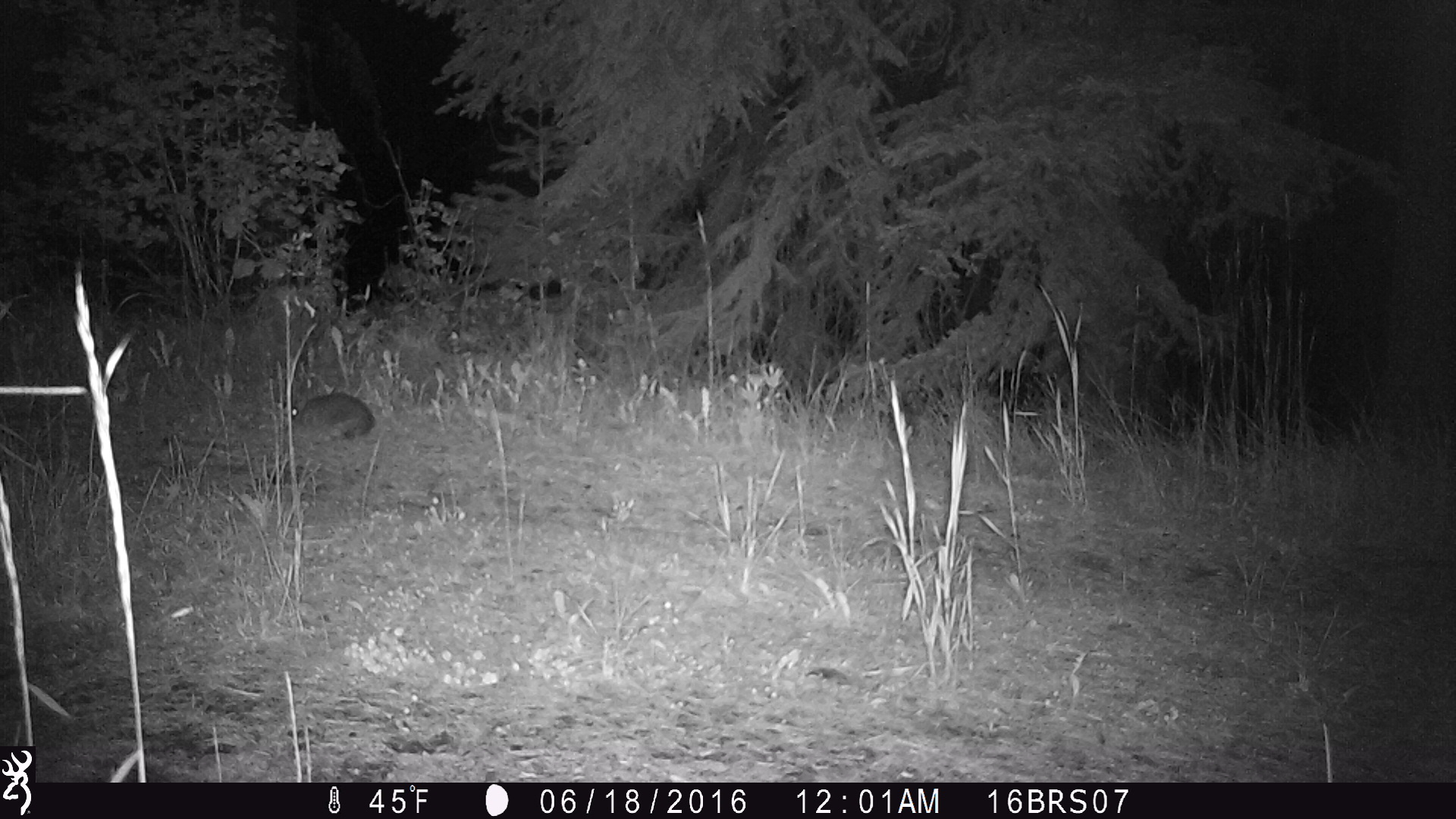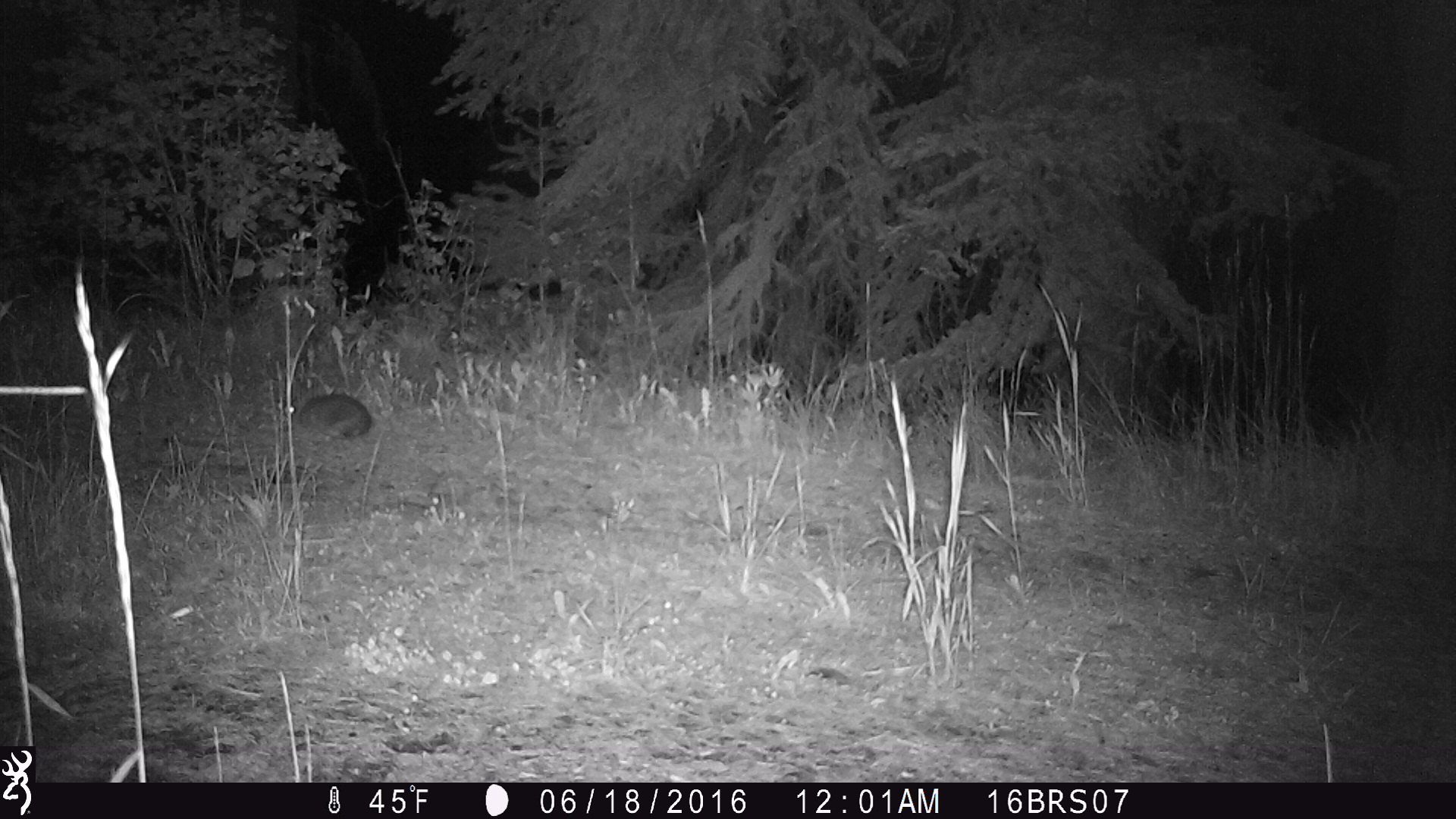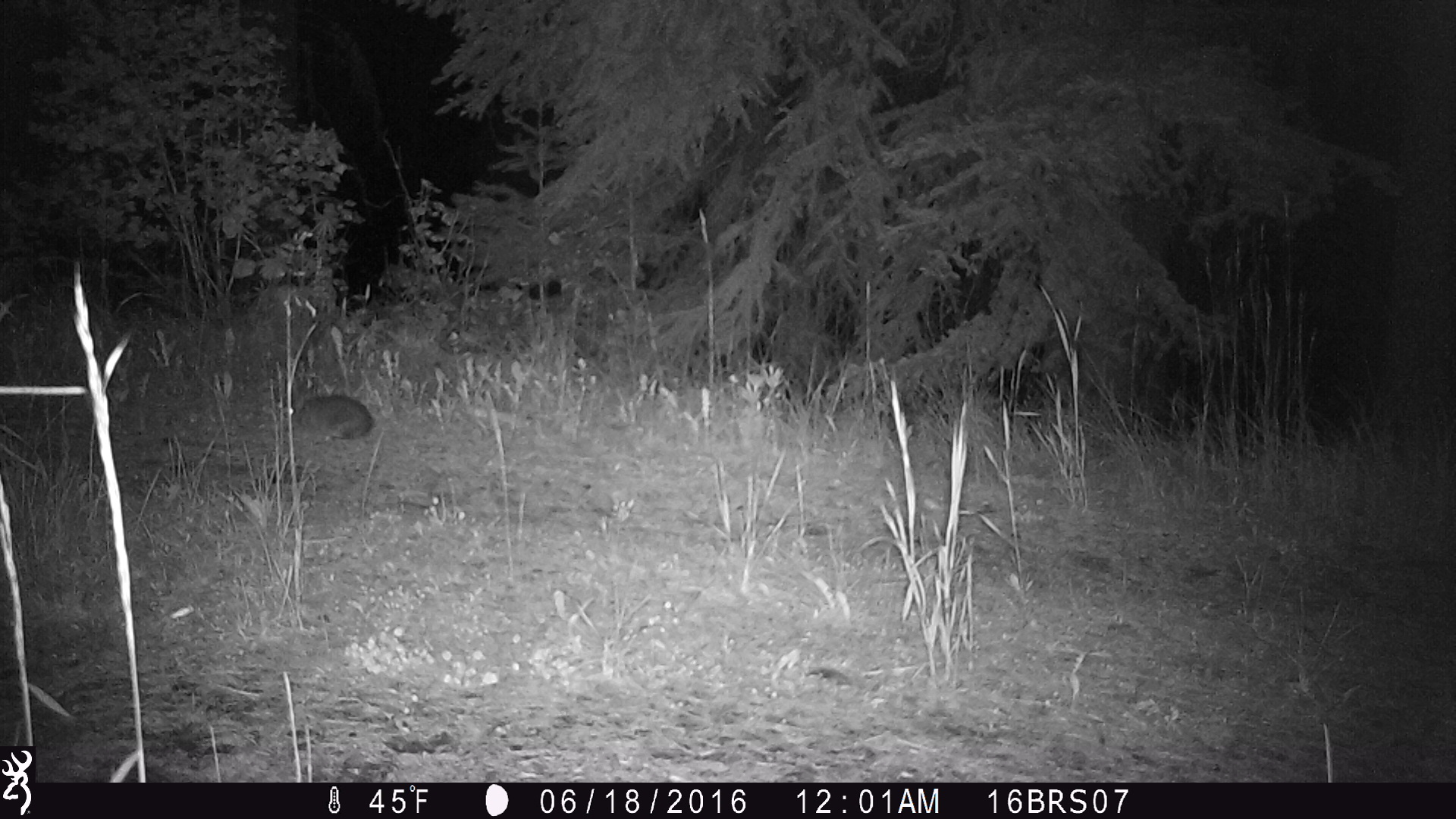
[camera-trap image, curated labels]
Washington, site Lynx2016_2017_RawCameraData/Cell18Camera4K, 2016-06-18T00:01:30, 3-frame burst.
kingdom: Animalia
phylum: Chordata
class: Mammalia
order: Lagomorpha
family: Leporidae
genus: Lepus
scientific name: Lepus americanus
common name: snowshoe hare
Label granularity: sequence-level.